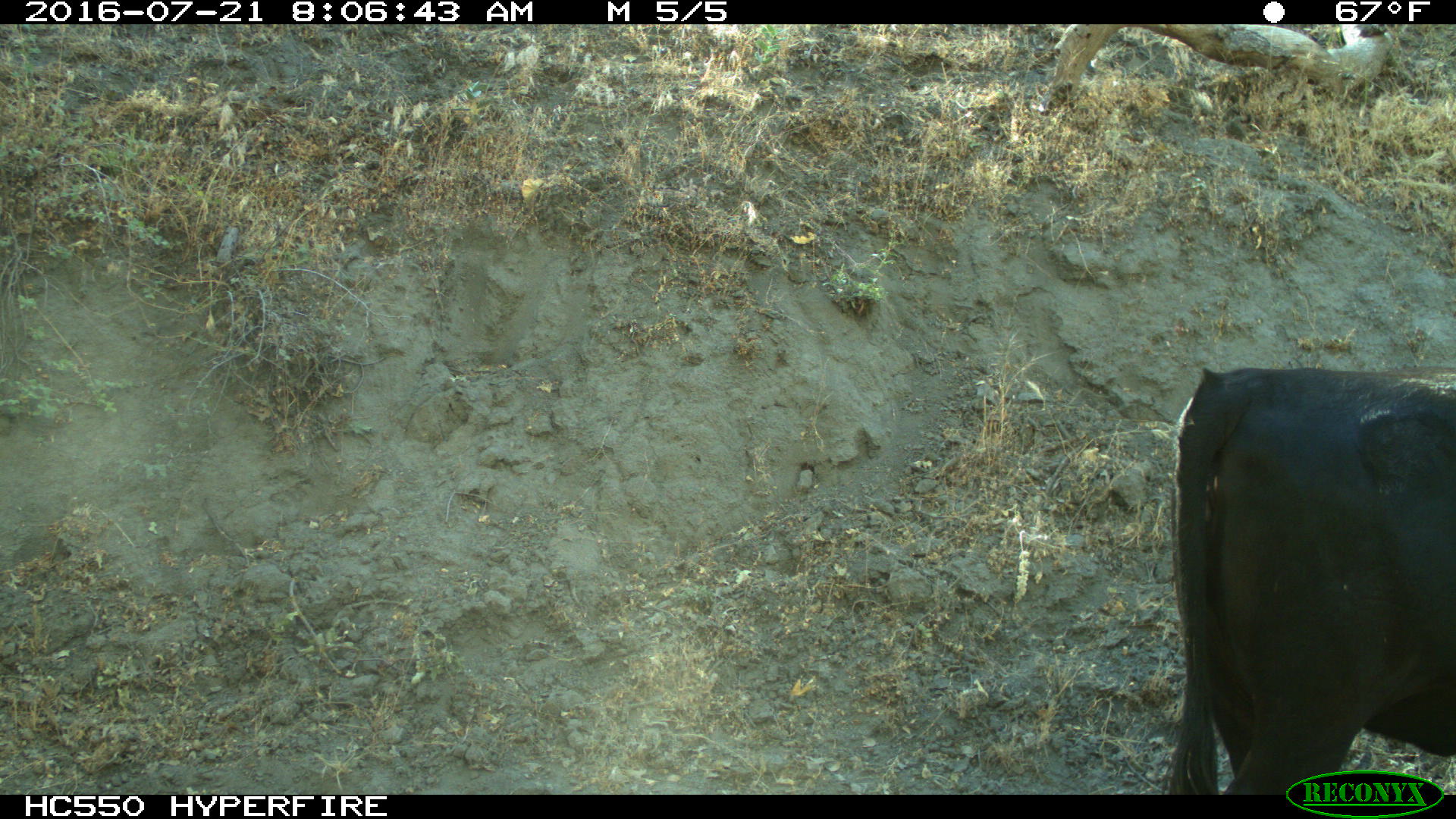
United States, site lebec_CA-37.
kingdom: Animalia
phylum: Chordata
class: Mammalia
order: Artiodactyla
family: Bovidae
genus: Bos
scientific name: Bos taurus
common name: domestic cow